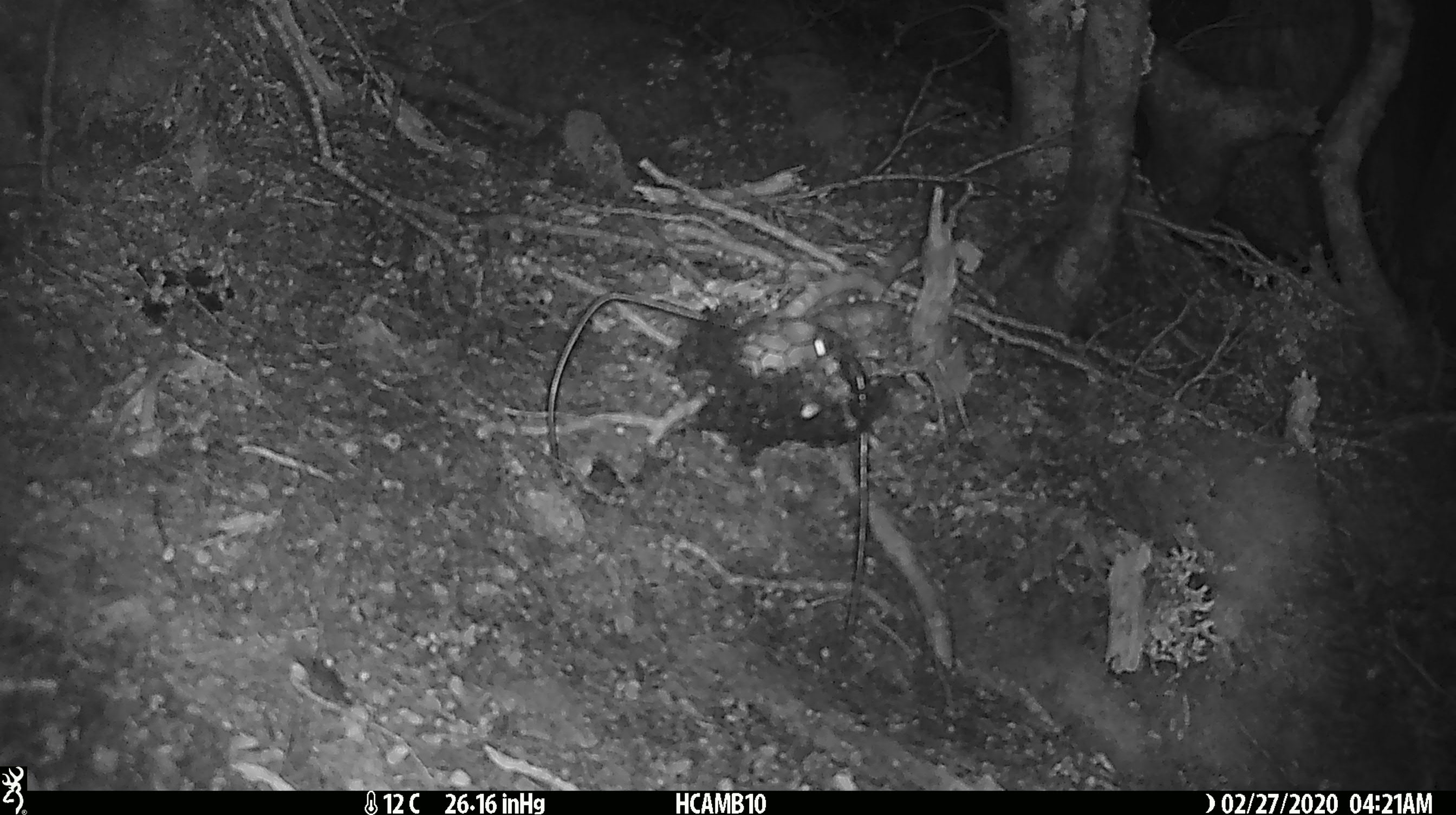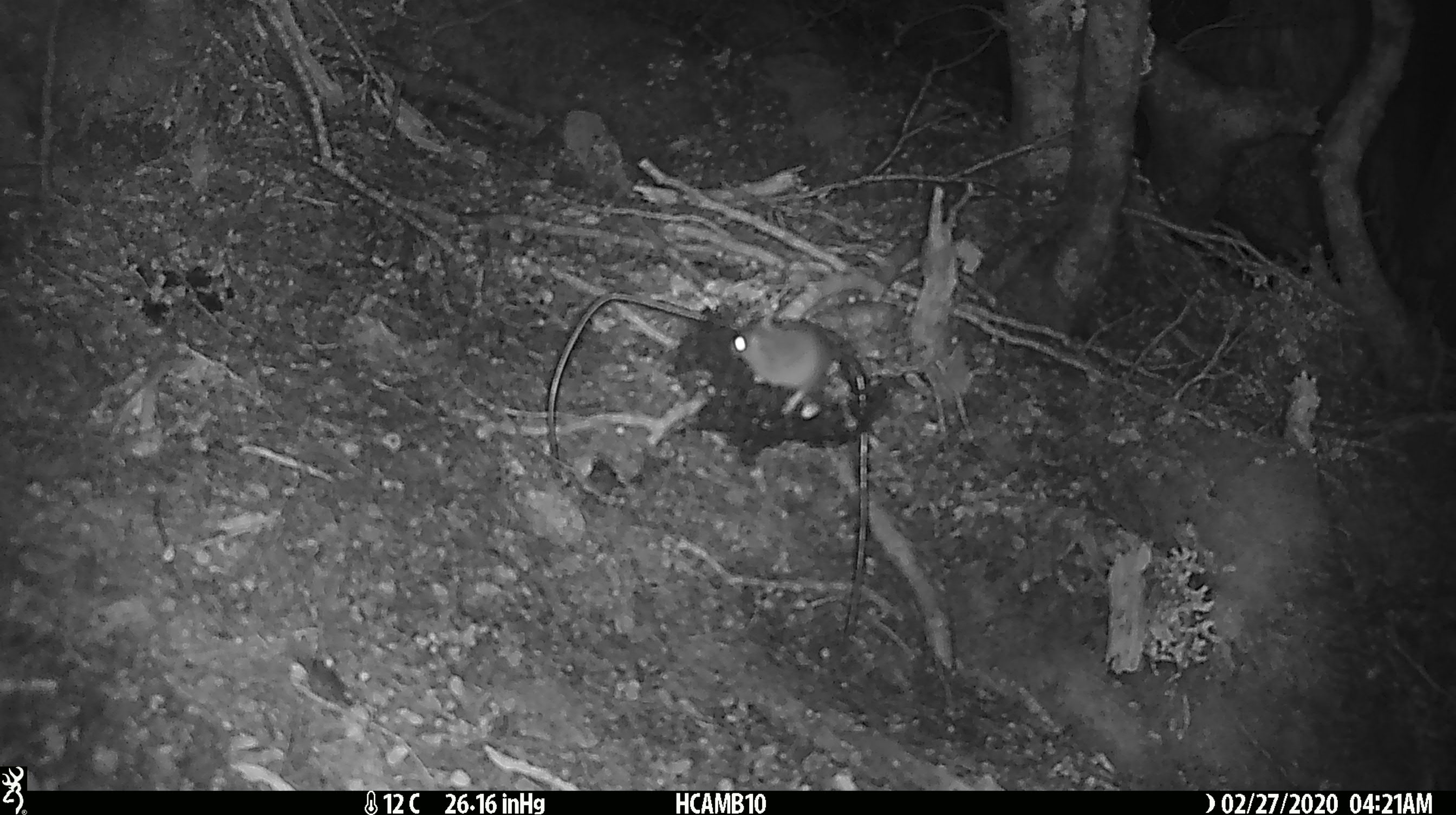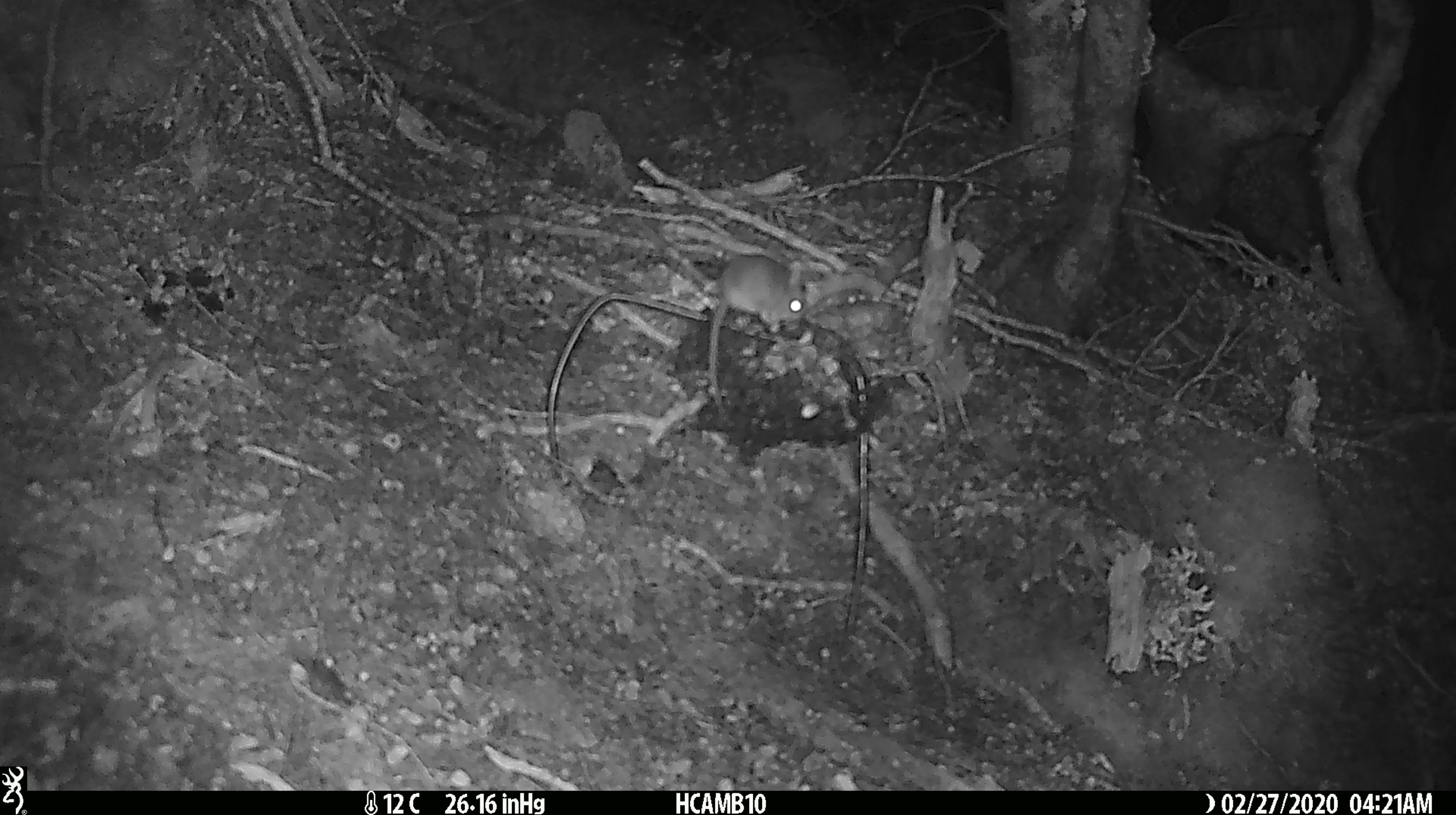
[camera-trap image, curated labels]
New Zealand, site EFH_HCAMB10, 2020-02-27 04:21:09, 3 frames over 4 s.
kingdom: Animalia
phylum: Chordata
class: Mammalia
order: Rodentia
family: Muridae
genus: Mus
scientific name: Mus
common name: mouse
Mouse (Mus).